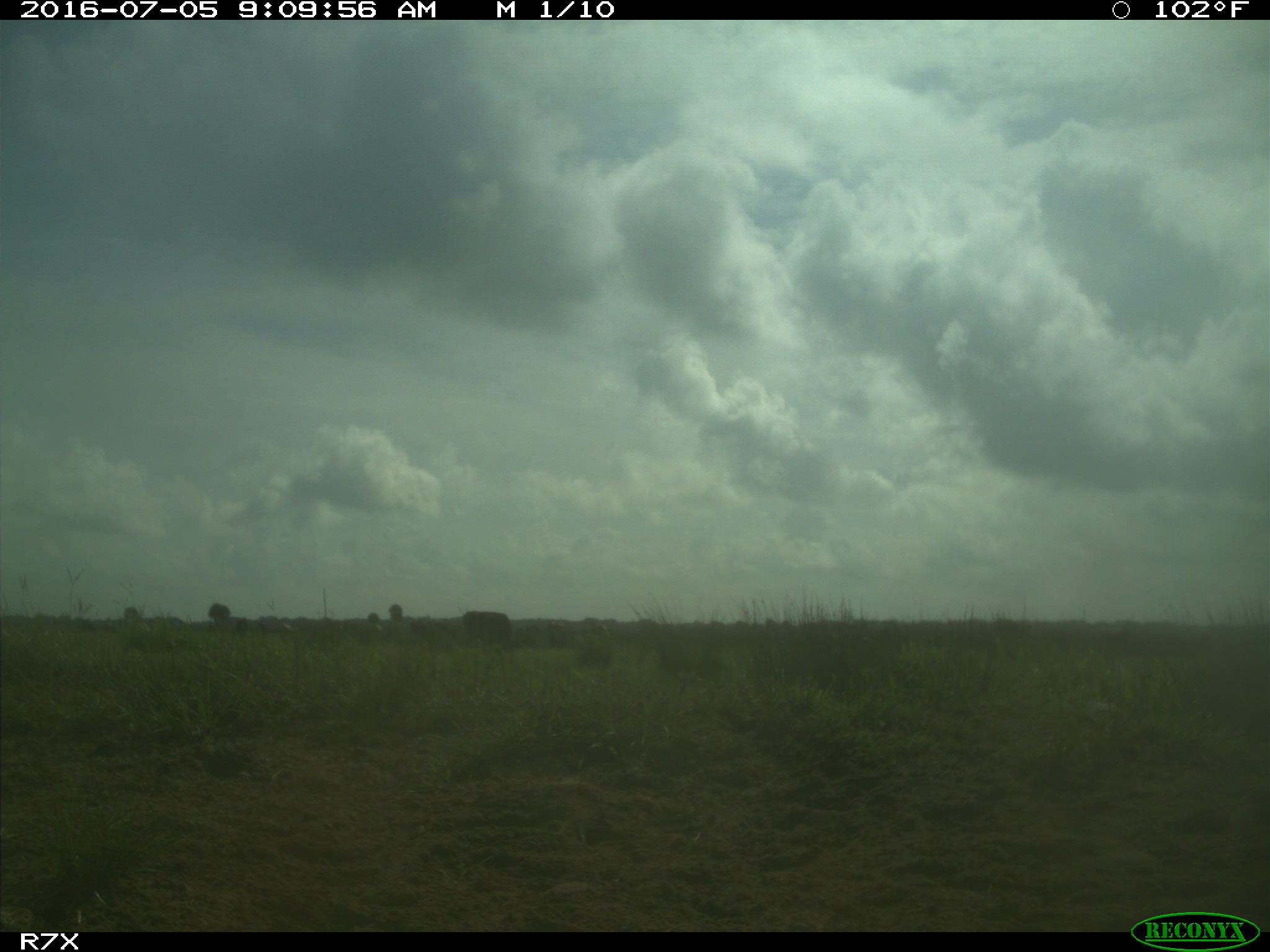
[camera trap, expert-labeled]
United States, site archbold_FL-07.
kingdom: Animalia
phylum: Chordata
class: Mammalia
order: Artiodactyla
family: Bovidae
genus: Bos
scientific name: Bos taurus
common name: domestic cow